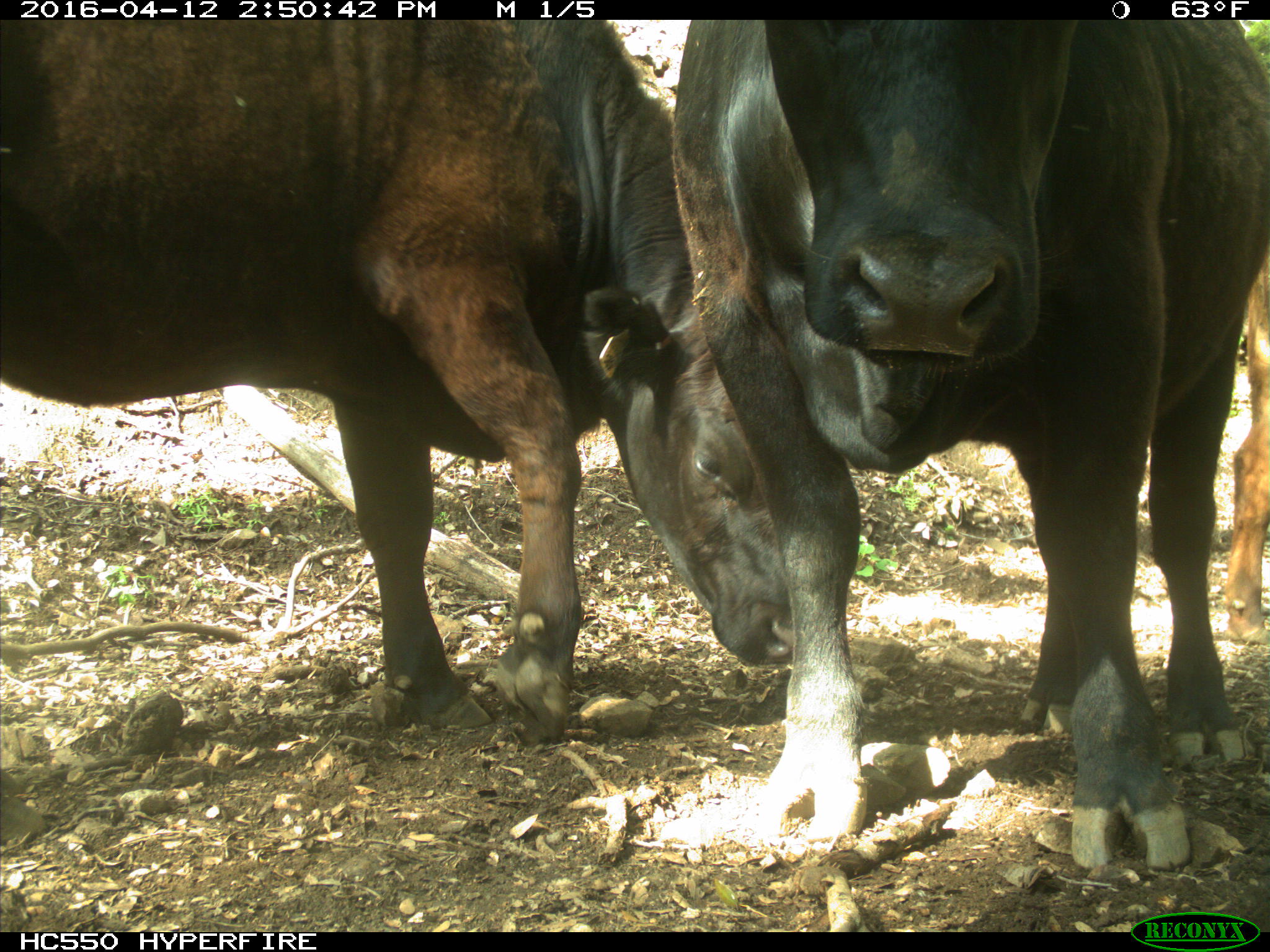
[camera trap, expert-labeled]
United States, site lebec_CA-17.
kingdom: Animalia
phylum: Chordata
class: Mammalia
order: Artiodactyla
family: Bovidae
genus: Bos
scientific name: Bos taurus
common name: domestic cow